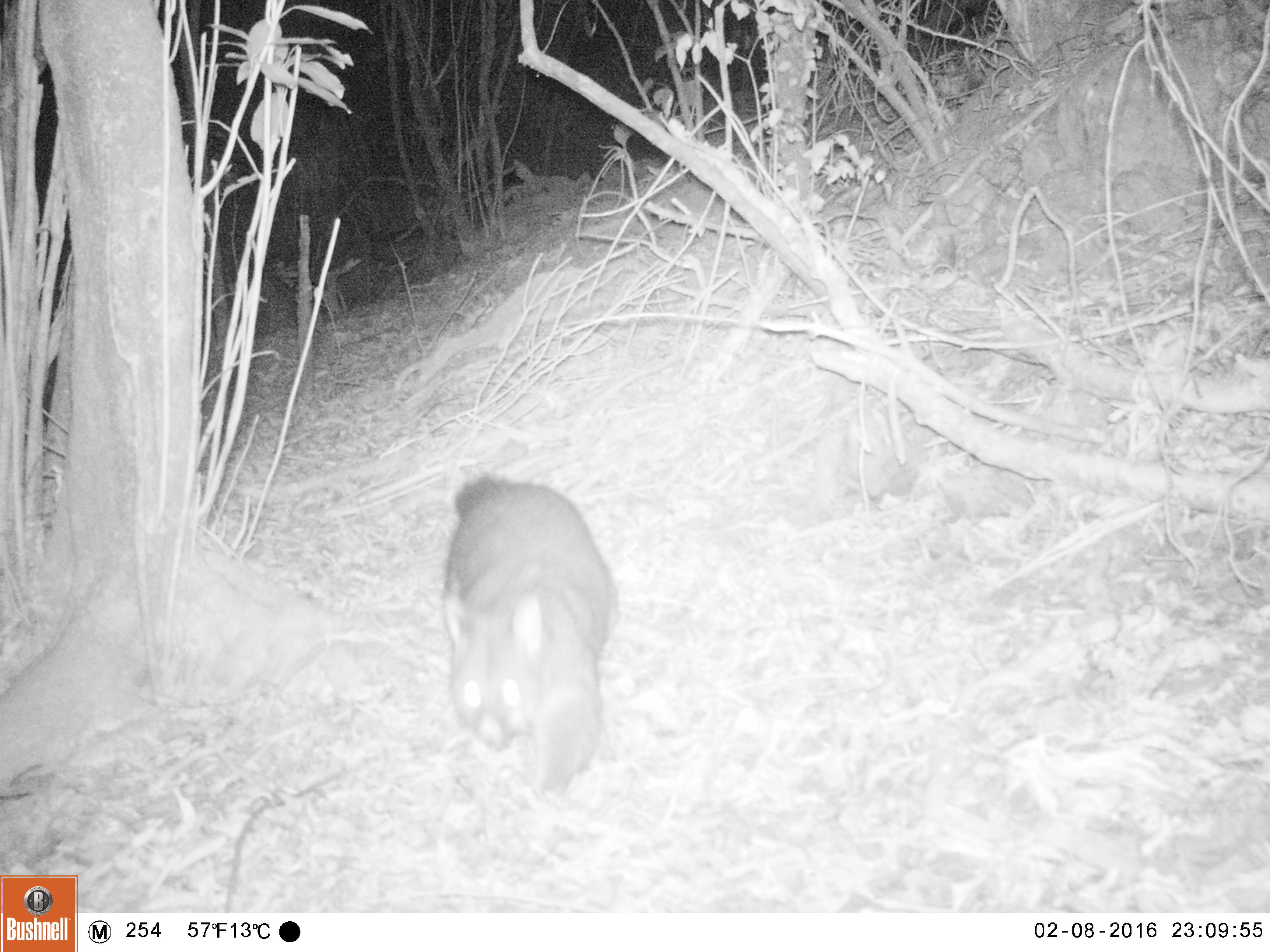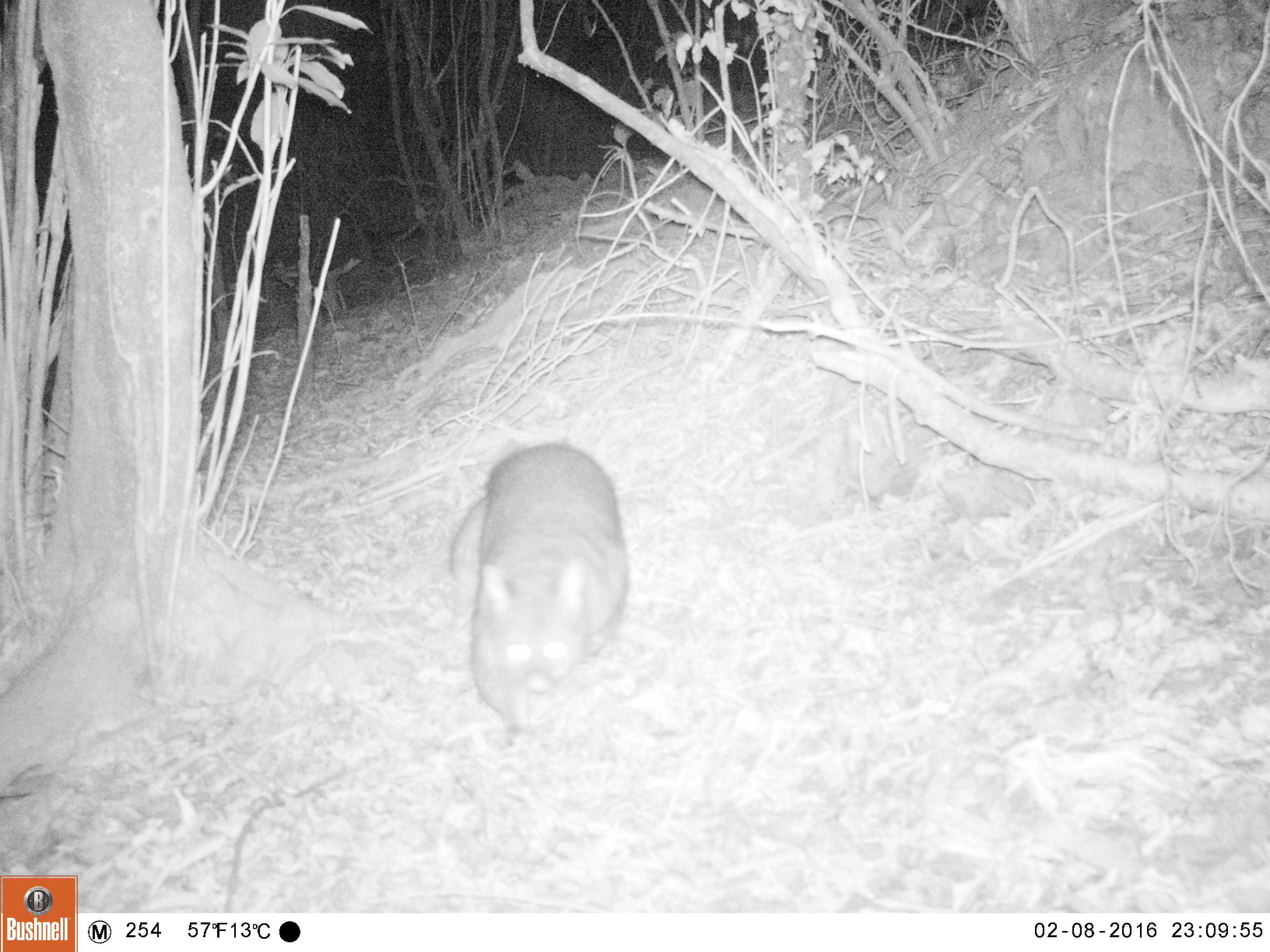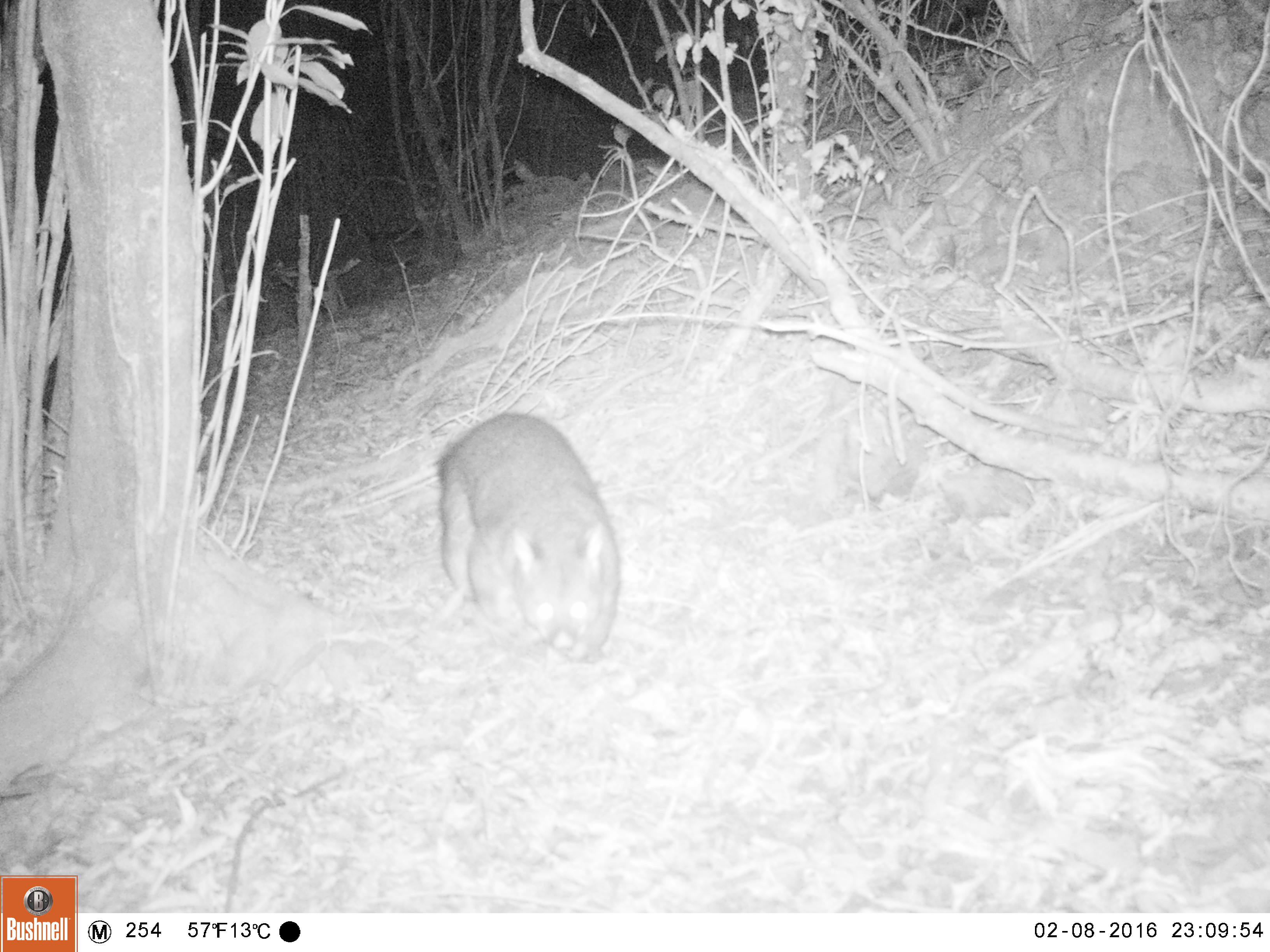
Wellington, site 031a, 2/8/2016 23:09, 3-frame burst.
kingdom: Animalia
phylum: Chordata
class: Mammalia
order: Didelphimorphia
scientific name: Didelphimorphia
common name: possum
Possum (Didelphimorphia).